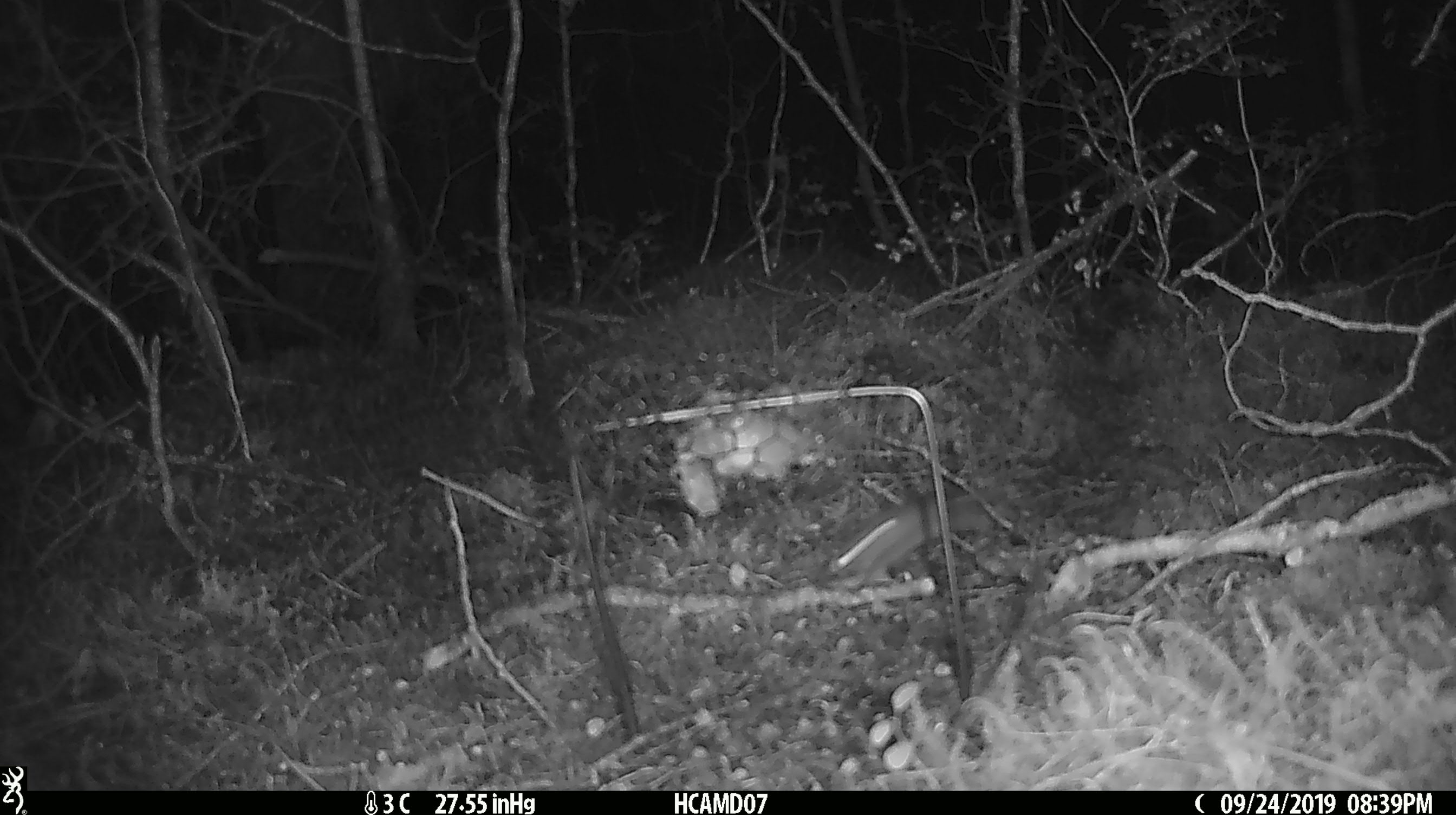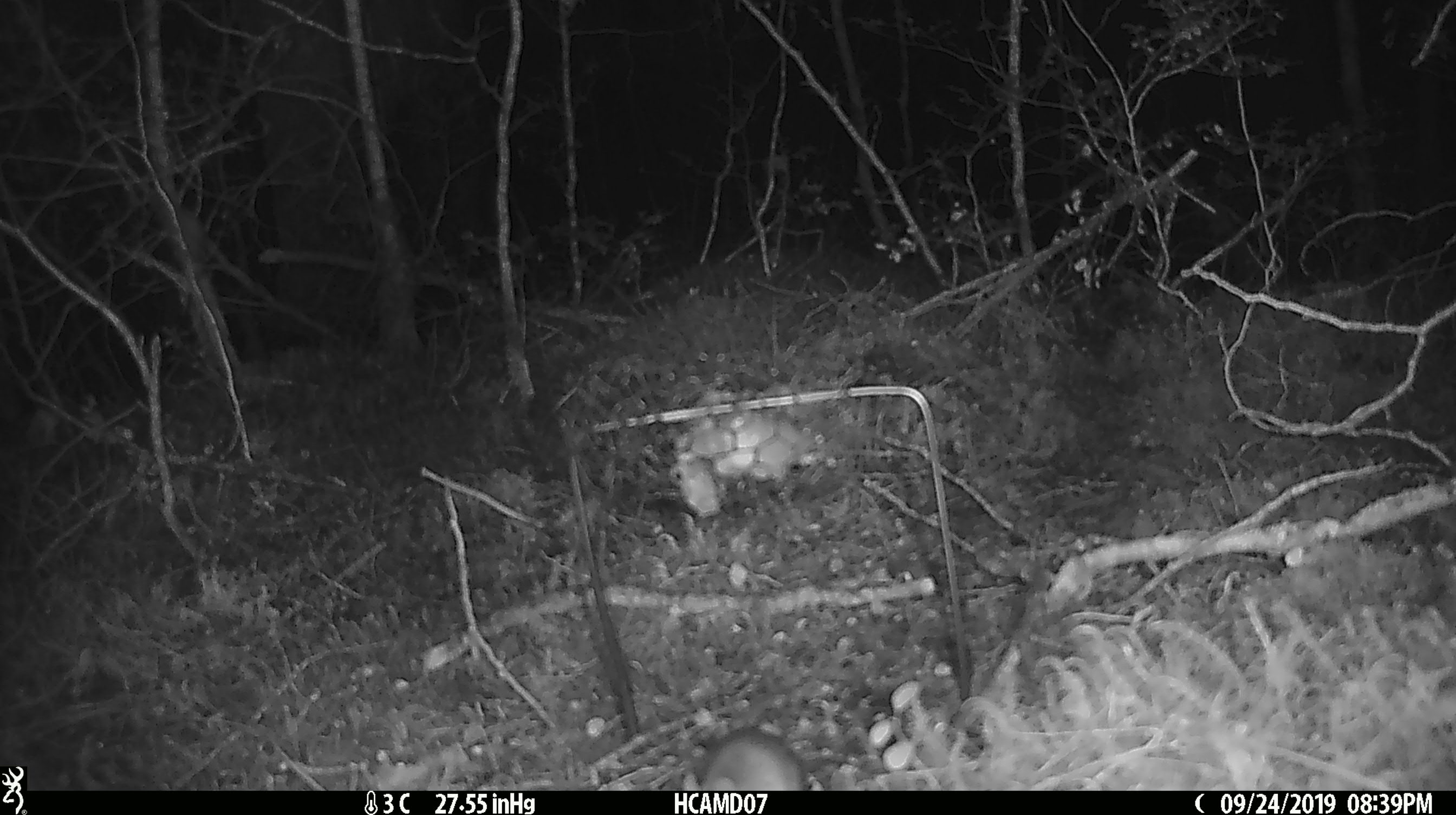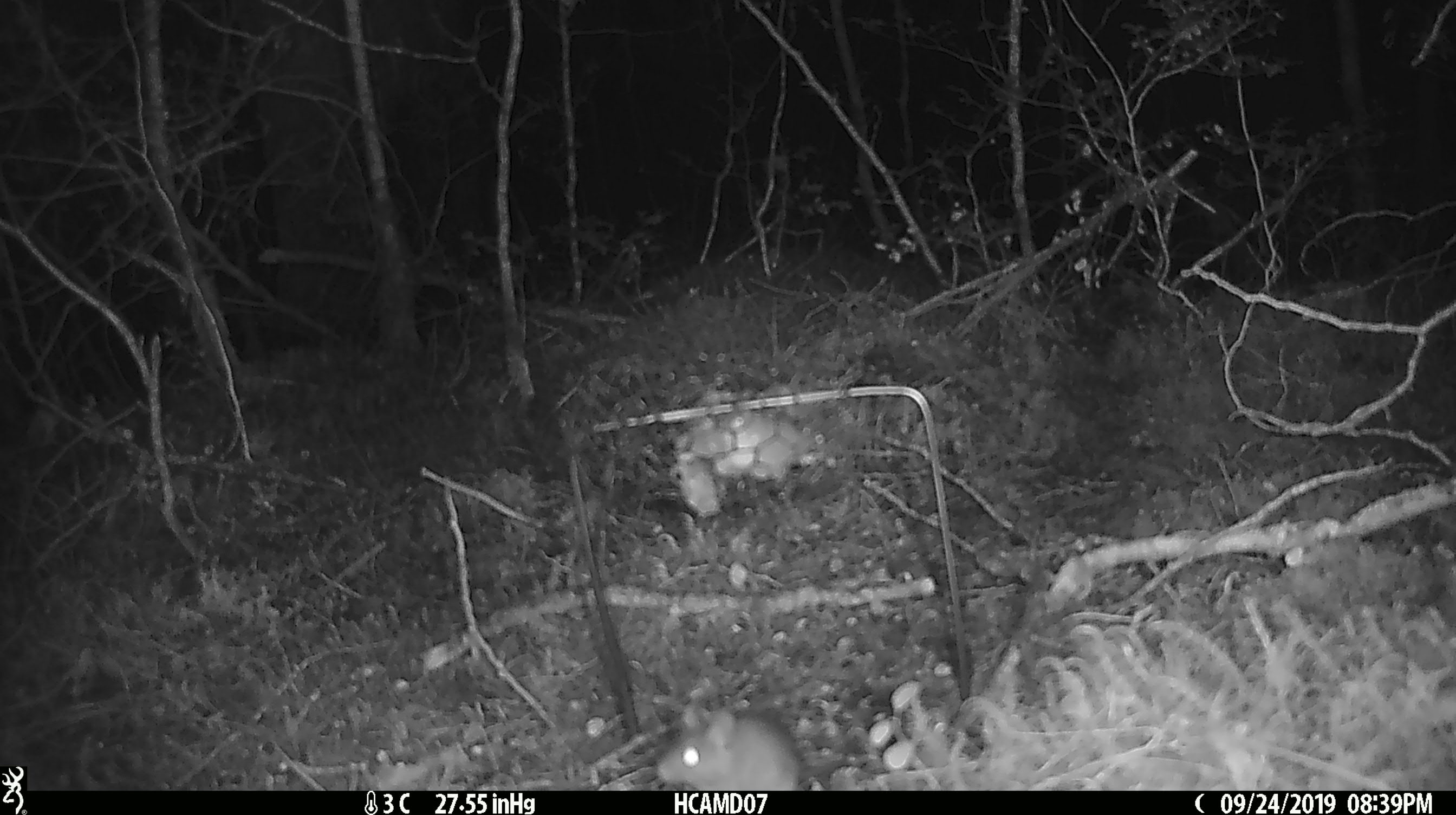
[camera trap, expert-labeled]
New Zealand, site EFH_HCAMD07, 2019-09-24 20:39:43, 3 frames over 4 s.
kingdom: Animalia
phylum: Chordata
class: Mammalia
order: Rodentia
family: Muridae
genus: Mus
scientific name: Mus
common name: mouse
Mouse (Mus).